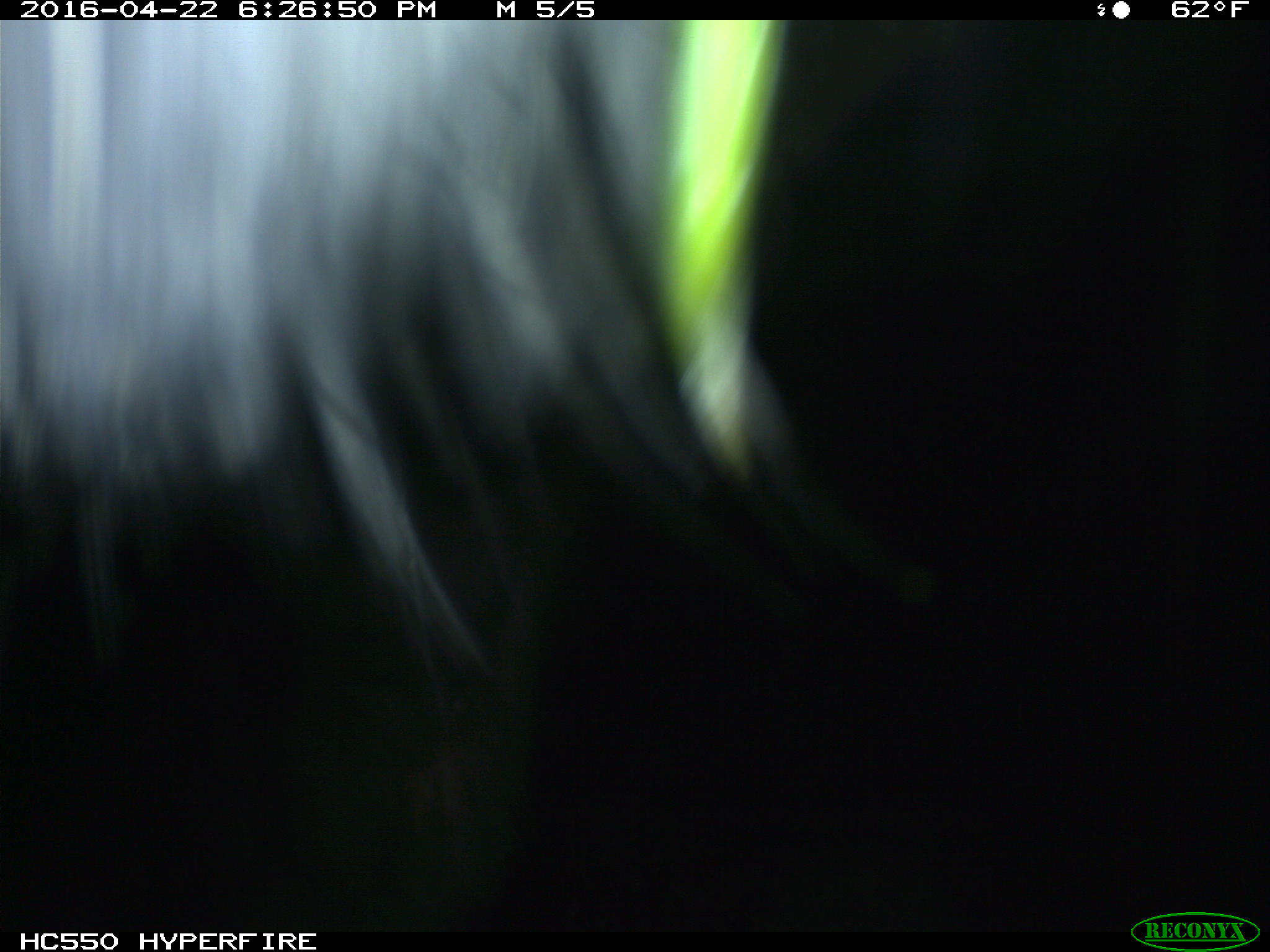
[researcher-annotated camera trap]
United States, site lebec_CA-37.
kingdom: Animalia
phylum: Chordata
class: Mammalia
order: Artiodactyla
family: Bovidae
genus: Bos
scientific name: Bos taurus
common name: domestic cow